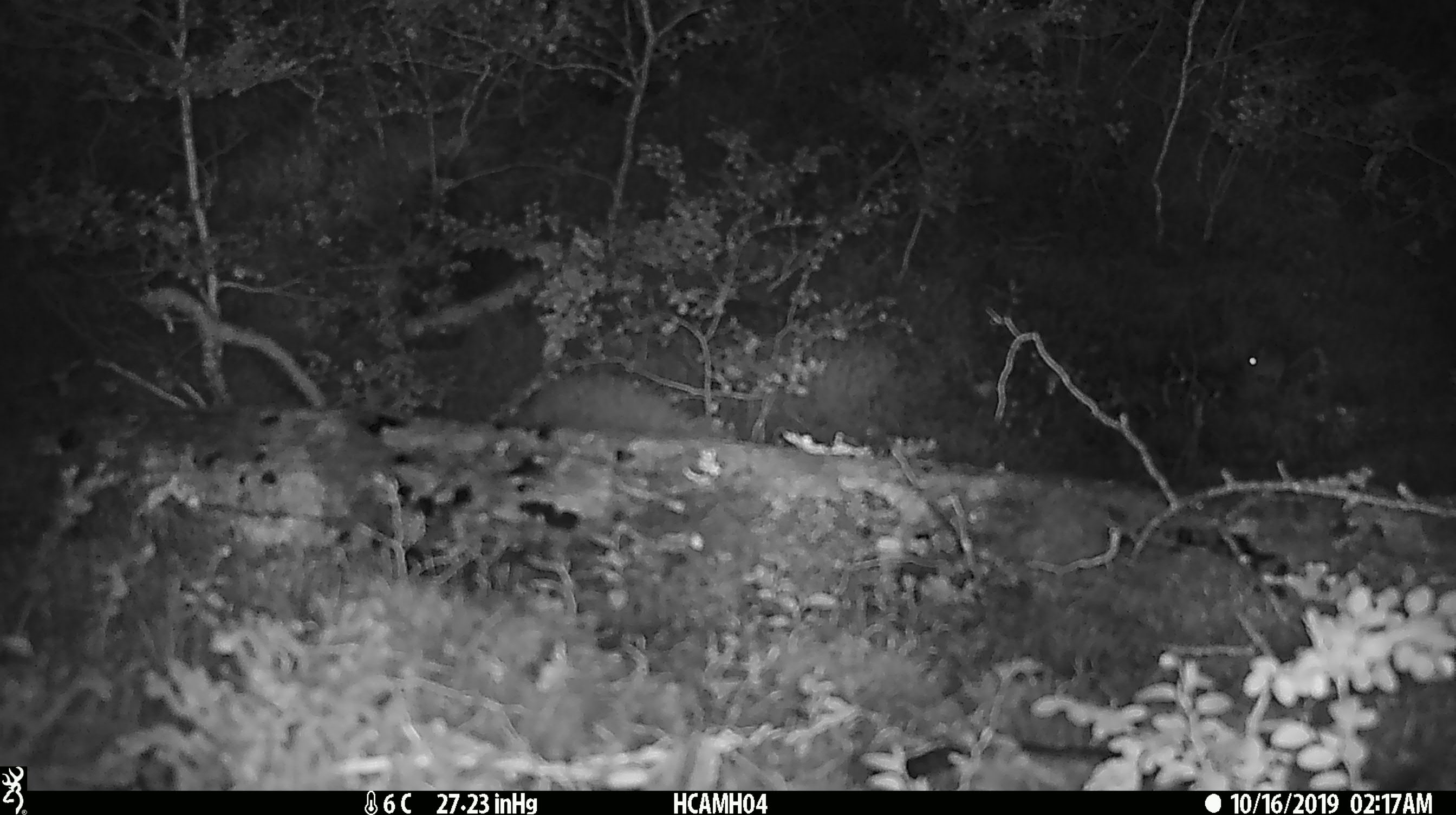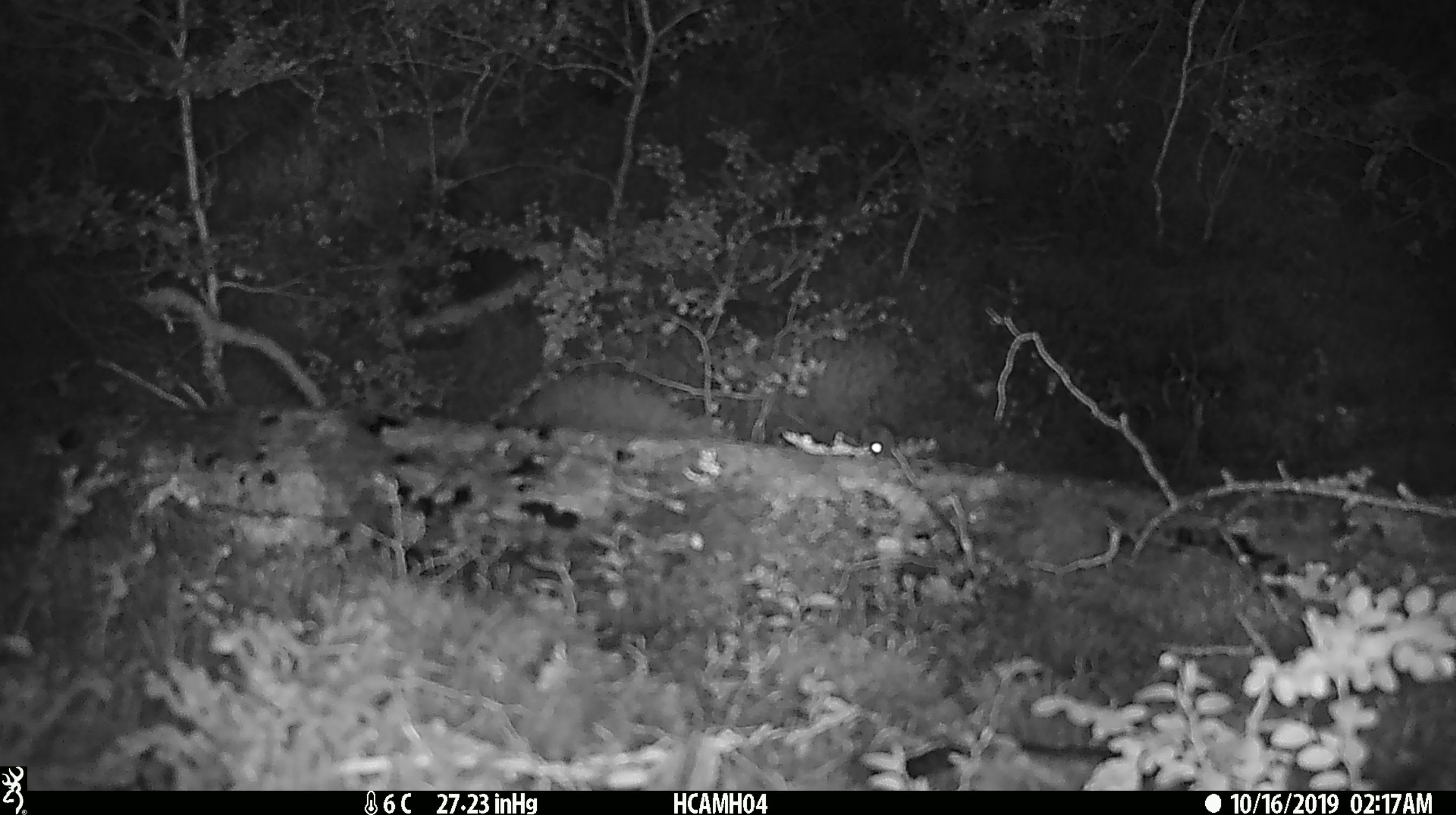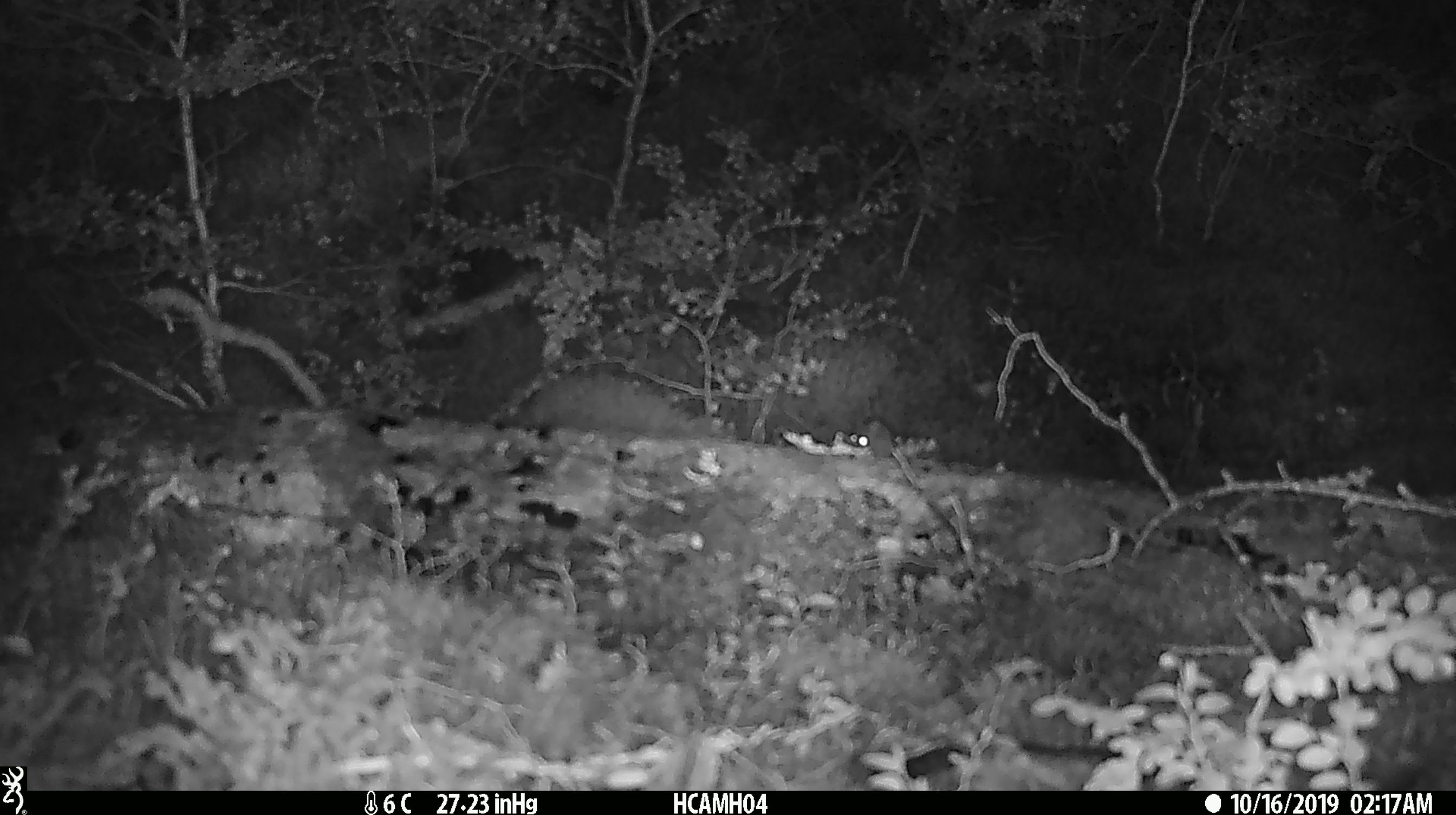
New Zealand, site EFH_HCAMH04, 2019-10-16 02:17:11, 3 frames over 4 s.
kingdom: Animalia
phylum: Chordata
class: Mammalia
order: Rodentia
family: Muridae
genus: Mus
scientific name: Mus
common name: mouse